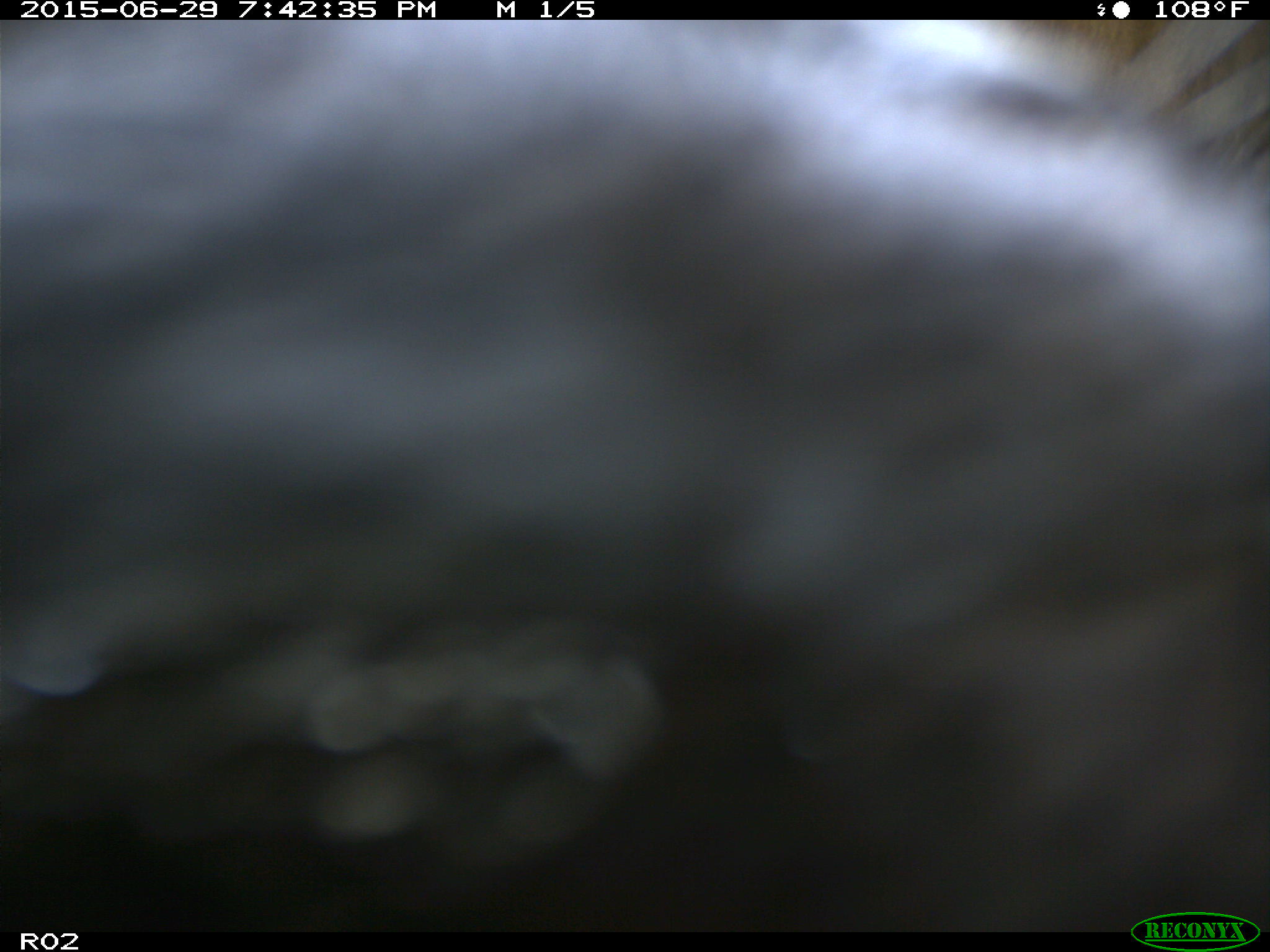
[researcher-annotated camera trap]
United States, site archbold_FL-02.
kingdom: Animalia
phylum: Chordata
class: Mammalia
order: Artiodactyla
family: Bovidae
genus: Bos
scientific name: Bos taurus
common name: domestic cow